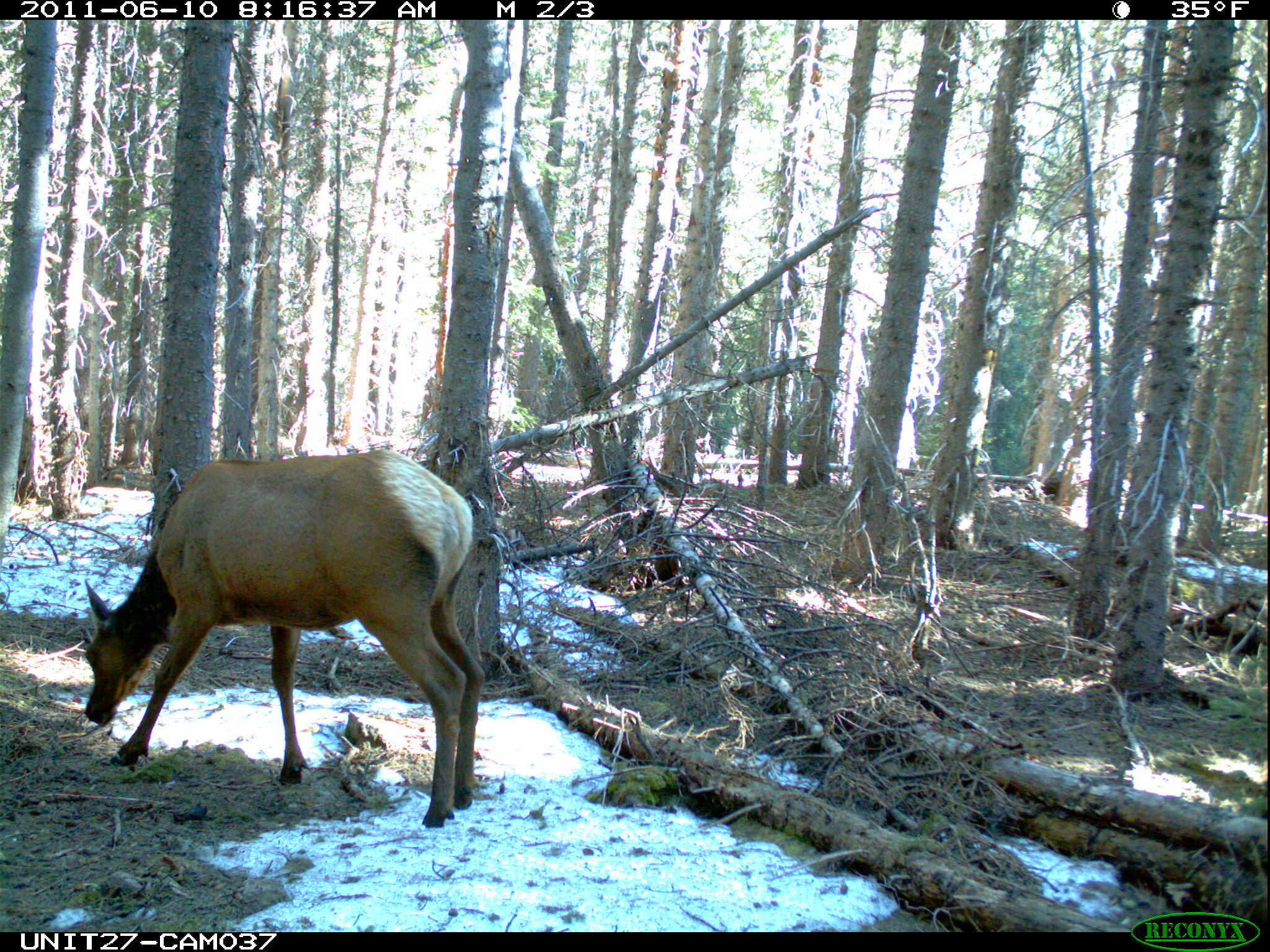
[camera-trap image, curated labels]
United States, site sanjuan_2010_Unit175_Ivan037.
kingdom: Animalia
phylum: Chordata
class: Mammalia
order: Artiodactyla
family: Cervidae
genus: Cervus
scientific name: Cervus elaphus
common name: red deer